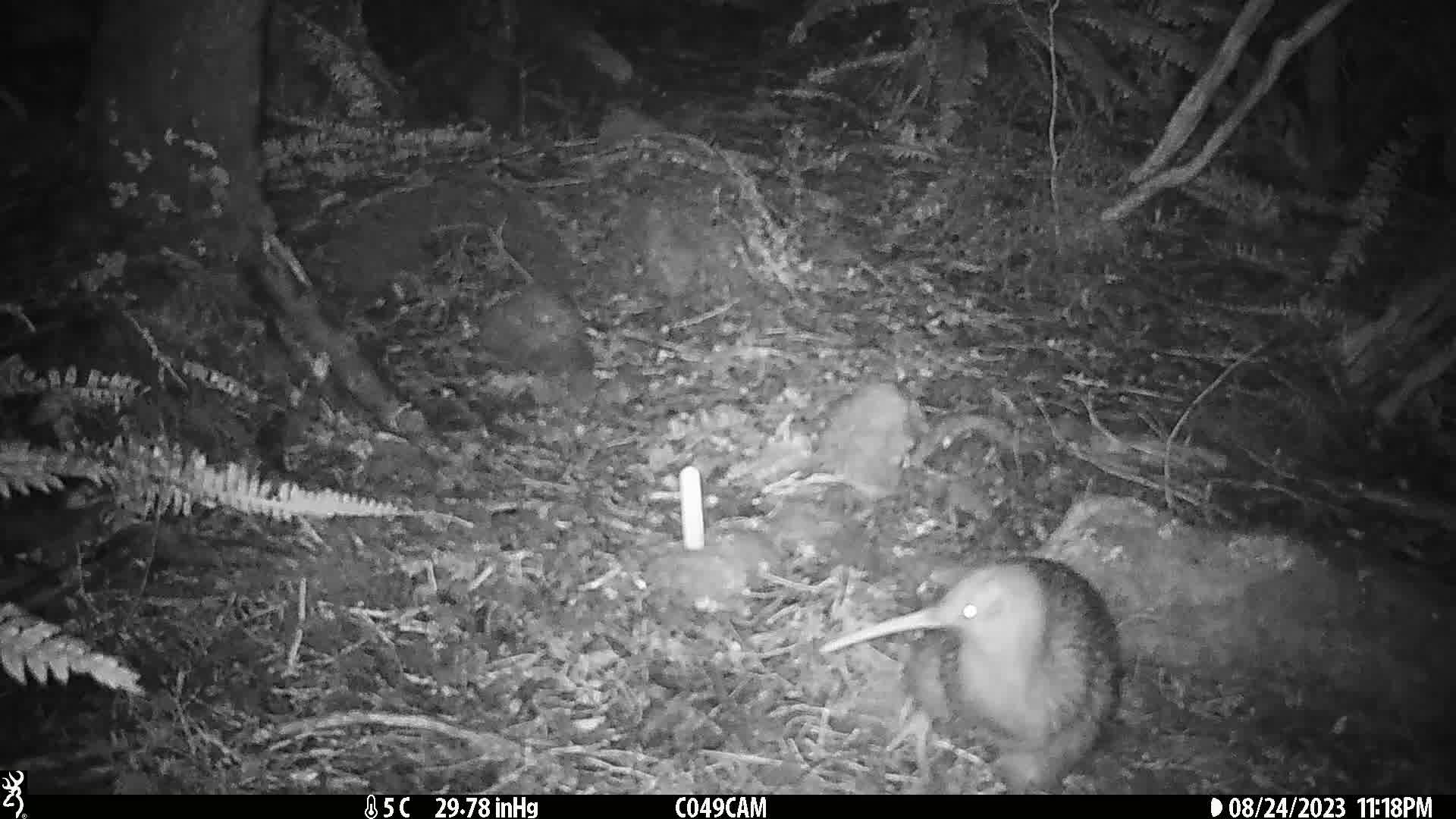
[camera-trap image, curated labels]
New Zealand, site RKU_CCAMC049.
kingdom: Animalia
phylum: Chordata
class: Aves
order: Apterygiformes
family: Apterygidae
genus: Apteryx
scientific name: Apteryx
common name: kiwi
Kiwi (Apteryx).